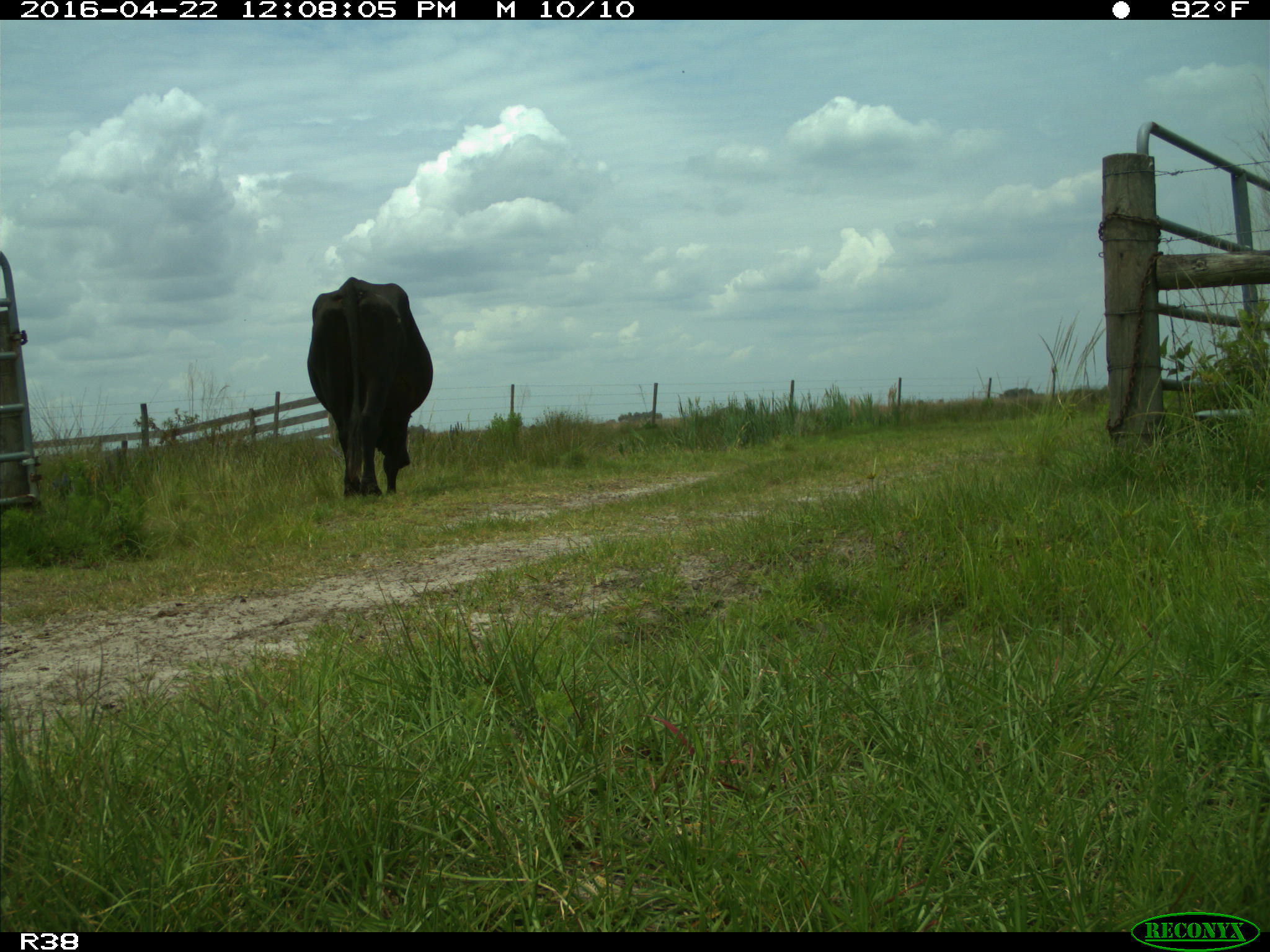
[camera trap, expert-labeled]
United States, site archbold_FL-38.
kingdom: Animalia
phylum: Chordata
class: Mammalia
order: Artiodactyla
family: Bovidae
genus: Bos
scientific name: Bos taurus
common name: domestic cow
Bos taurus (domestic cow).